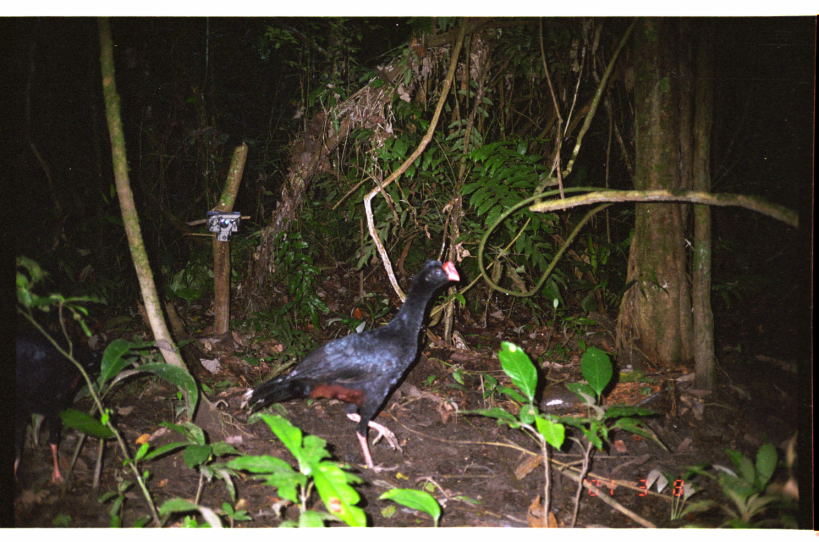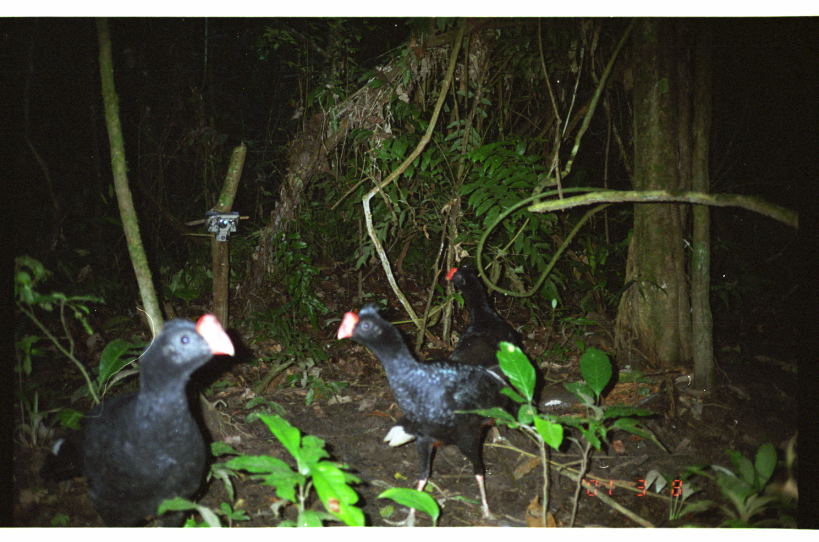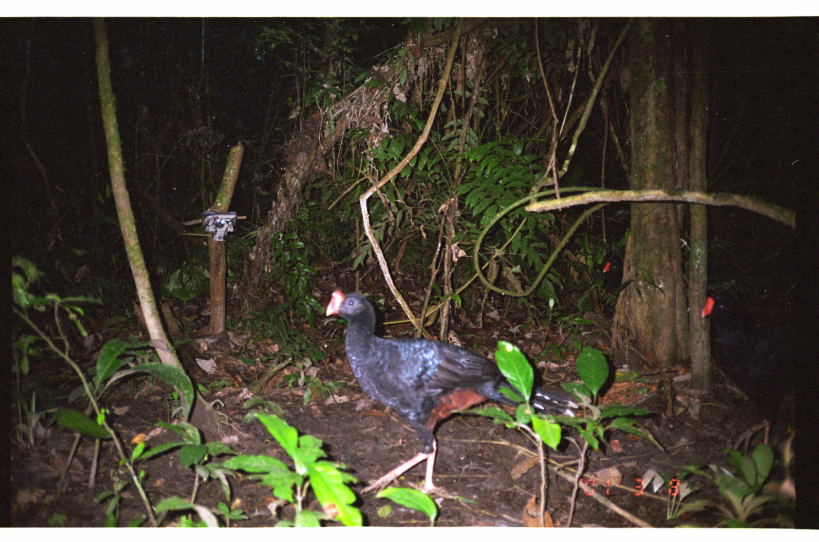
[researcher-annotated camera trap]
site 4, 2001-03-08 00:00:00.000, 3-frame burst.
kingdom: Animalia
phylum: Chordata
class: Aves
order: Galliformes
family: Cracidae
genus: Mitu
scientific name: Mitu tuberosum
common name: razor-billed curassow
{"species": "Mitu tuberosum (razor-billed curassow)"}